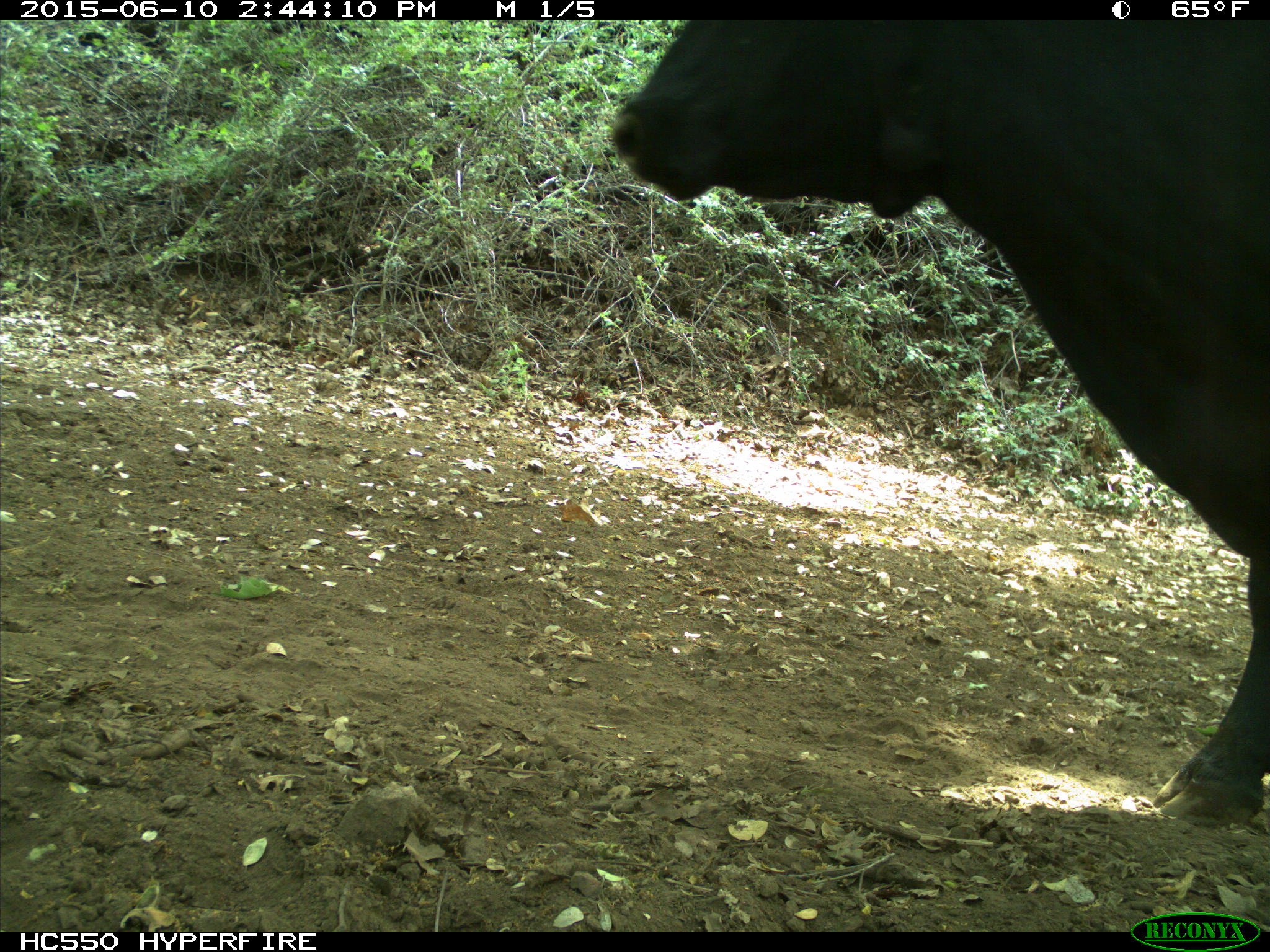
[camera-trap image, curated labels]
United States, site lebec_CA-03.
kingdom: Animalia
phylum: Chordata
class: Mammalia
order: Artiodactyla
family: Bovidae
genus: Bos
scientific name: Bos taurus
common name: domestic cow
Bos taurus (domestic cow).